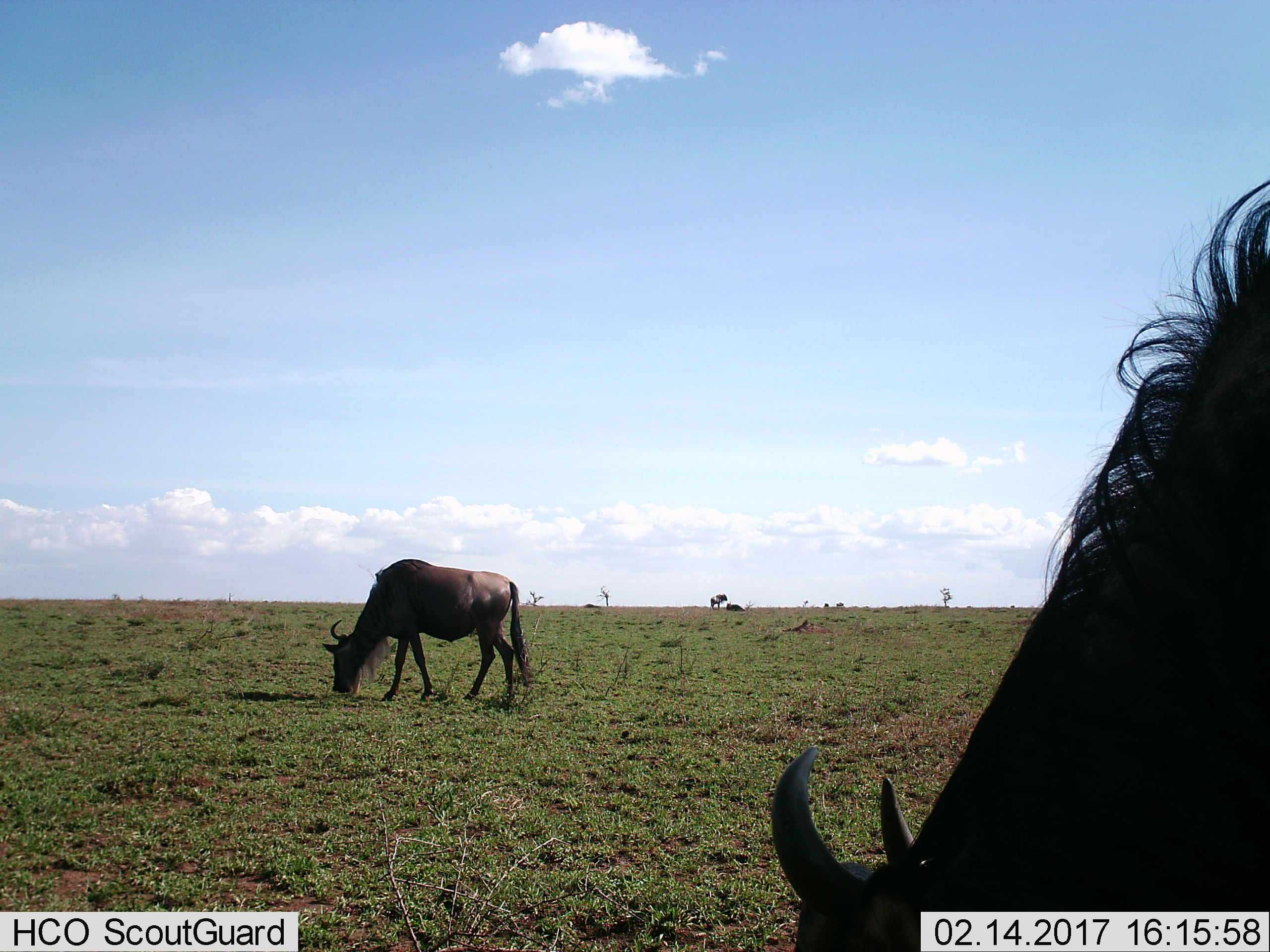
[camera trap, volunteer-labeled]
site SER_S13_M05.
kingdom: Animalia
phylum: Chordata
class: Mammalia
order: Artiodactyla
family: Bovidae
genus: Connochaetes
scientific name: Connochaetes taurinus taurinus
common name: blue wildebeest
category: wildebeestblue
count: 4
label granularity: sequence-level